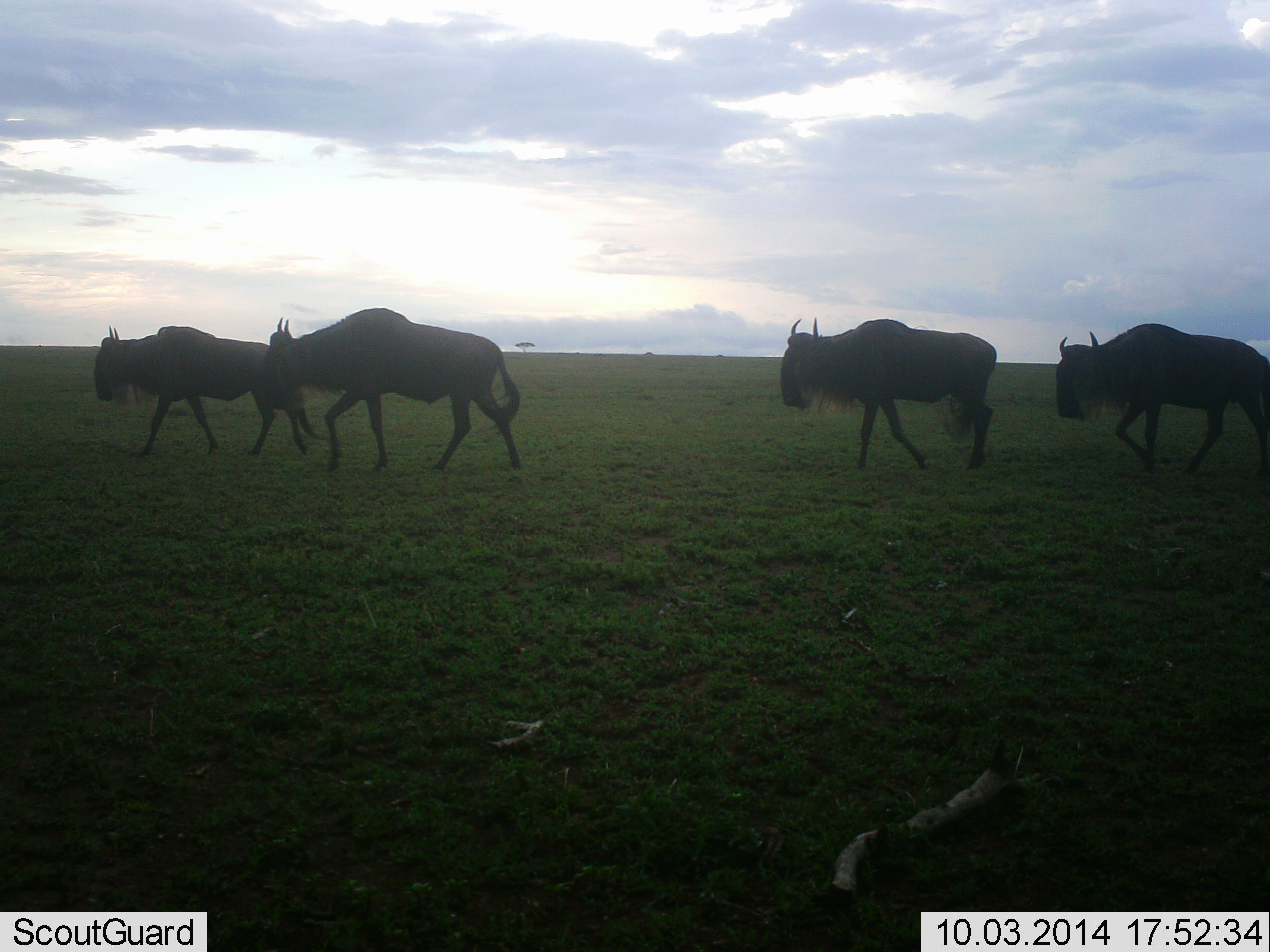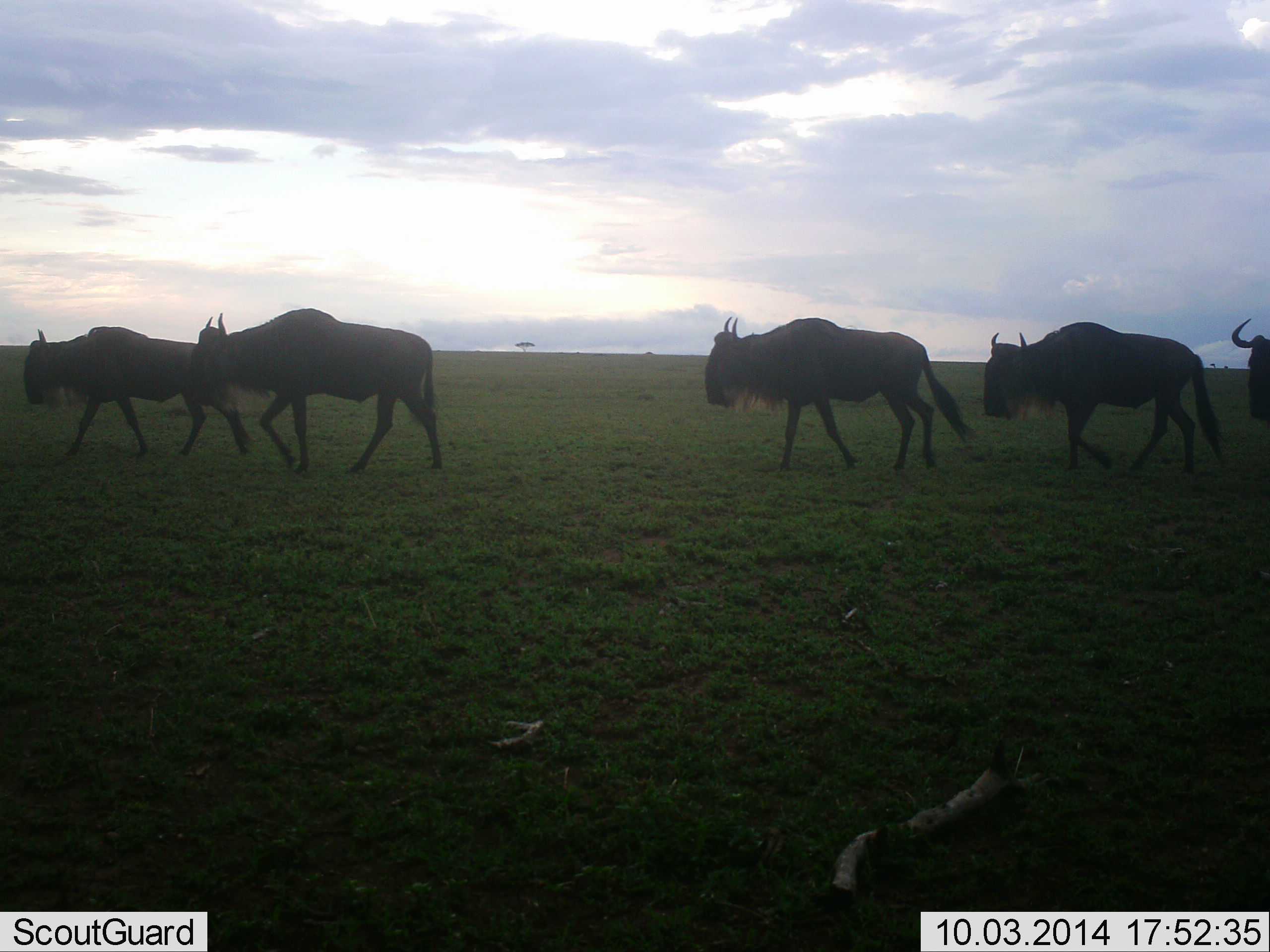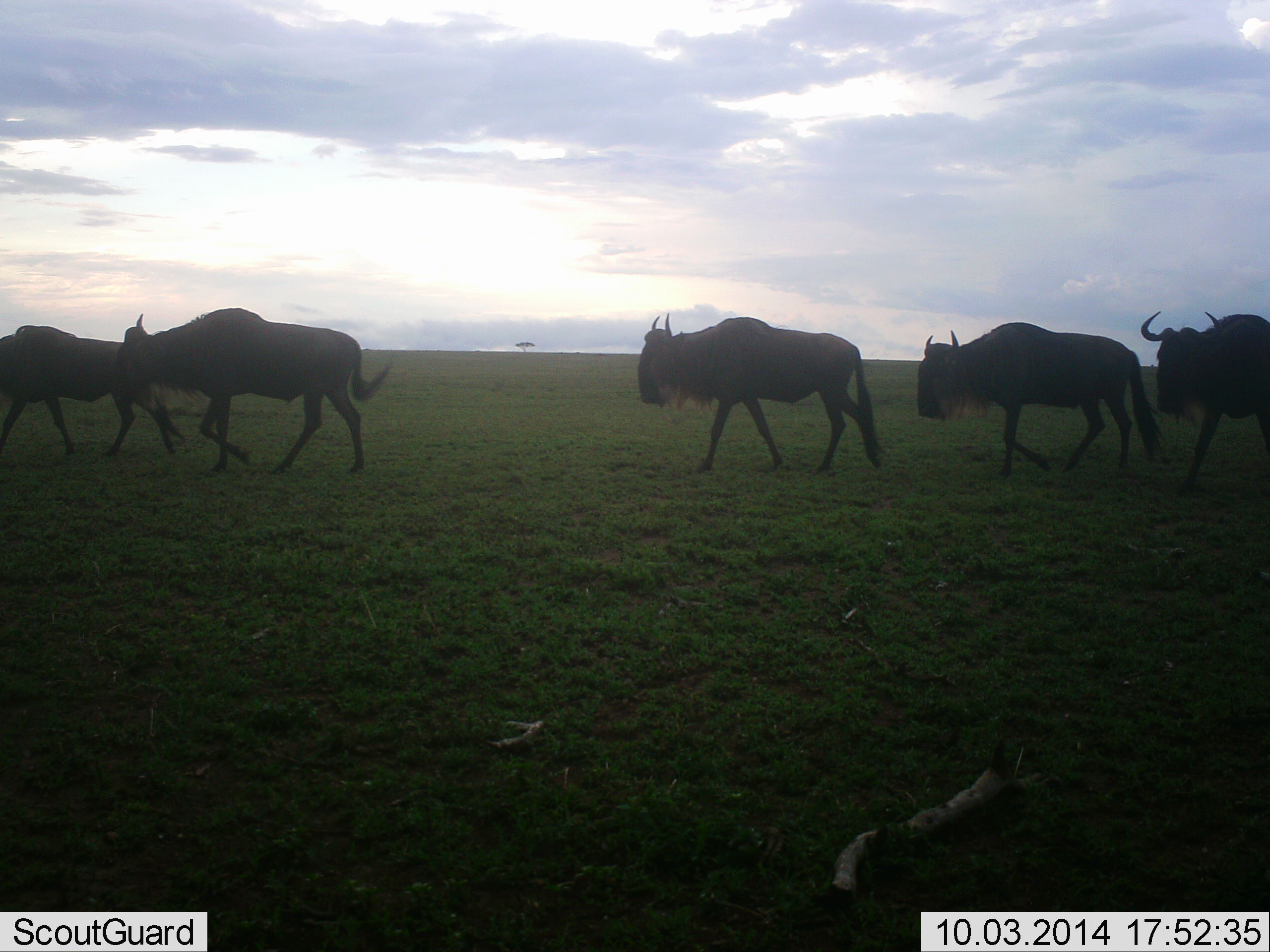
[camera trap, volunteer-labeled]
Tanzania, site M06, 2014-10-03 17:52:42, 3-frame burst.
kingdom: Animalia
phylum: Chordata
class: Mammalia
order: Artiodactyla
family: Bovidae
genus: Connochaetes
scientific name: Connochaetes taurinus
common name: blue wildebeest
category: wildebeest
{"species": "wildebeest (blue wildebeest) (Connochaetes taurinus)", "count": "5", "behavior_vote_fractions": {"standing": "0%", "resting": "0%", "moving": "100%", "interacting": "0%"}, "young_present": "0%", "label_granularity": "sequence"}